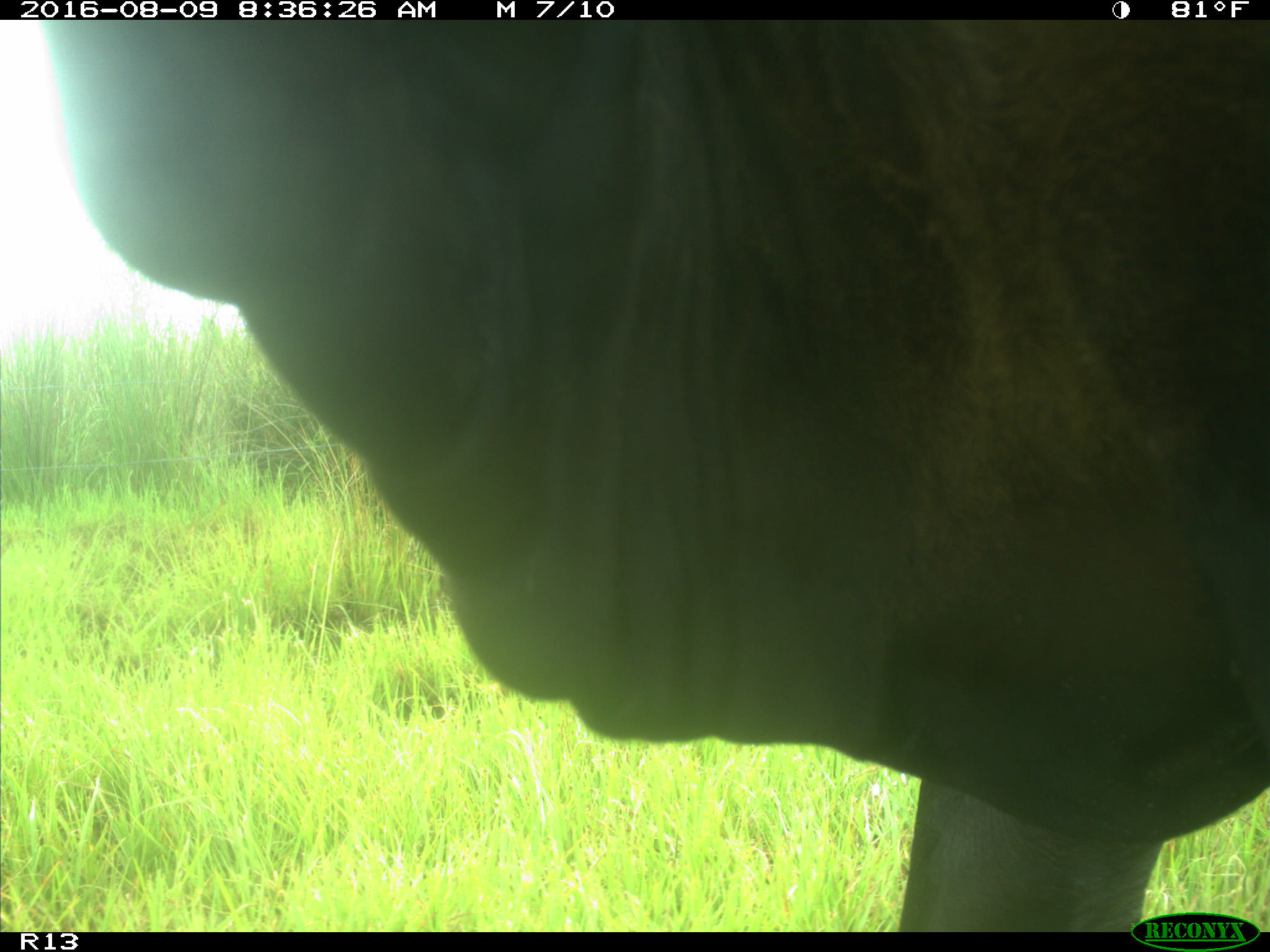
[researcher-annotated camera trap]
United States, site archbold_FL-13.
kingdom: Animalia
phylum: Chordata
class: Mammalia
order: Artiodactyla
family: Bovidae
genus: Bos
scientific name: Bos taurus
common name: domestic cow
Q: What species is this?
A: Bos taurus (domestic cow).